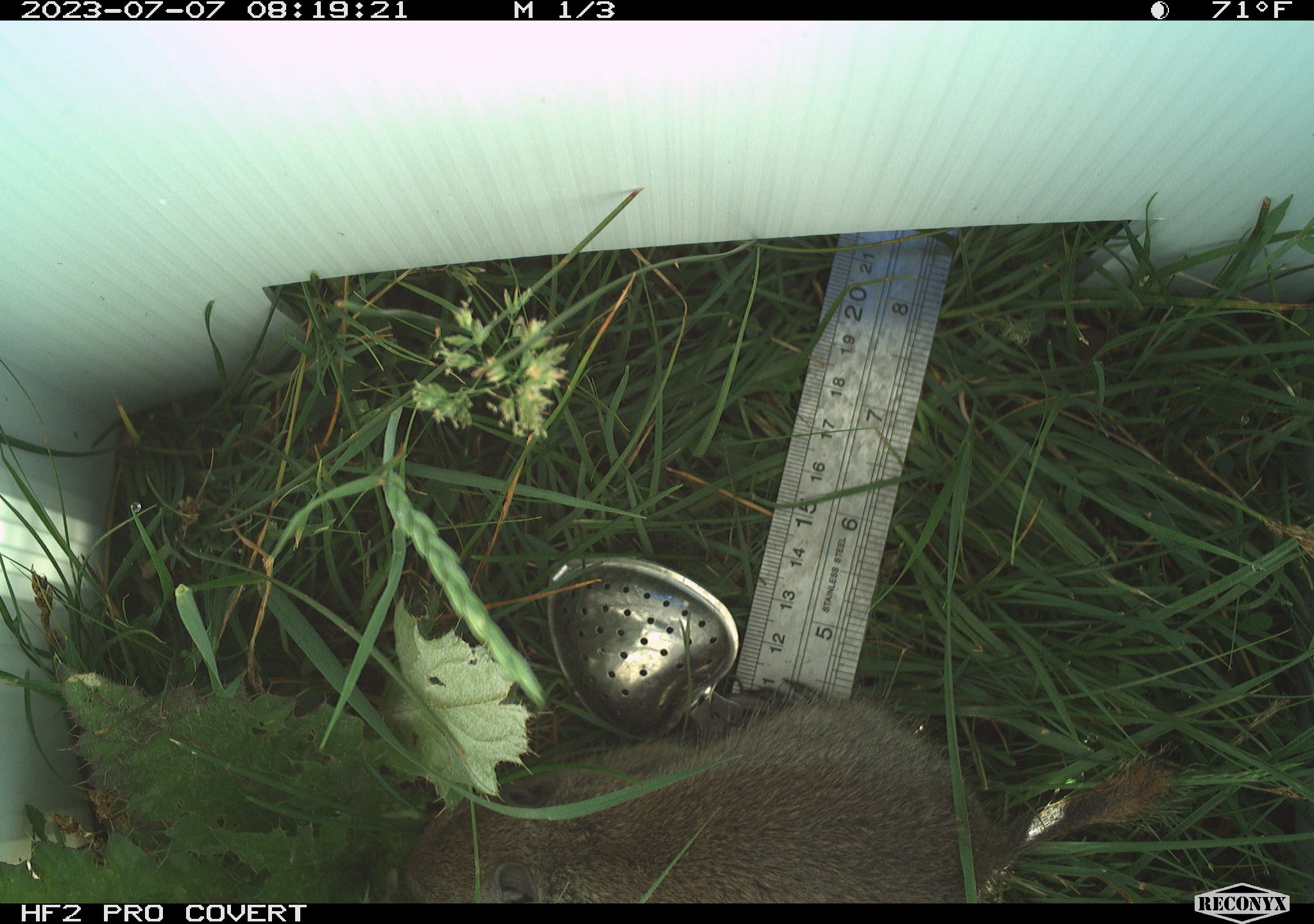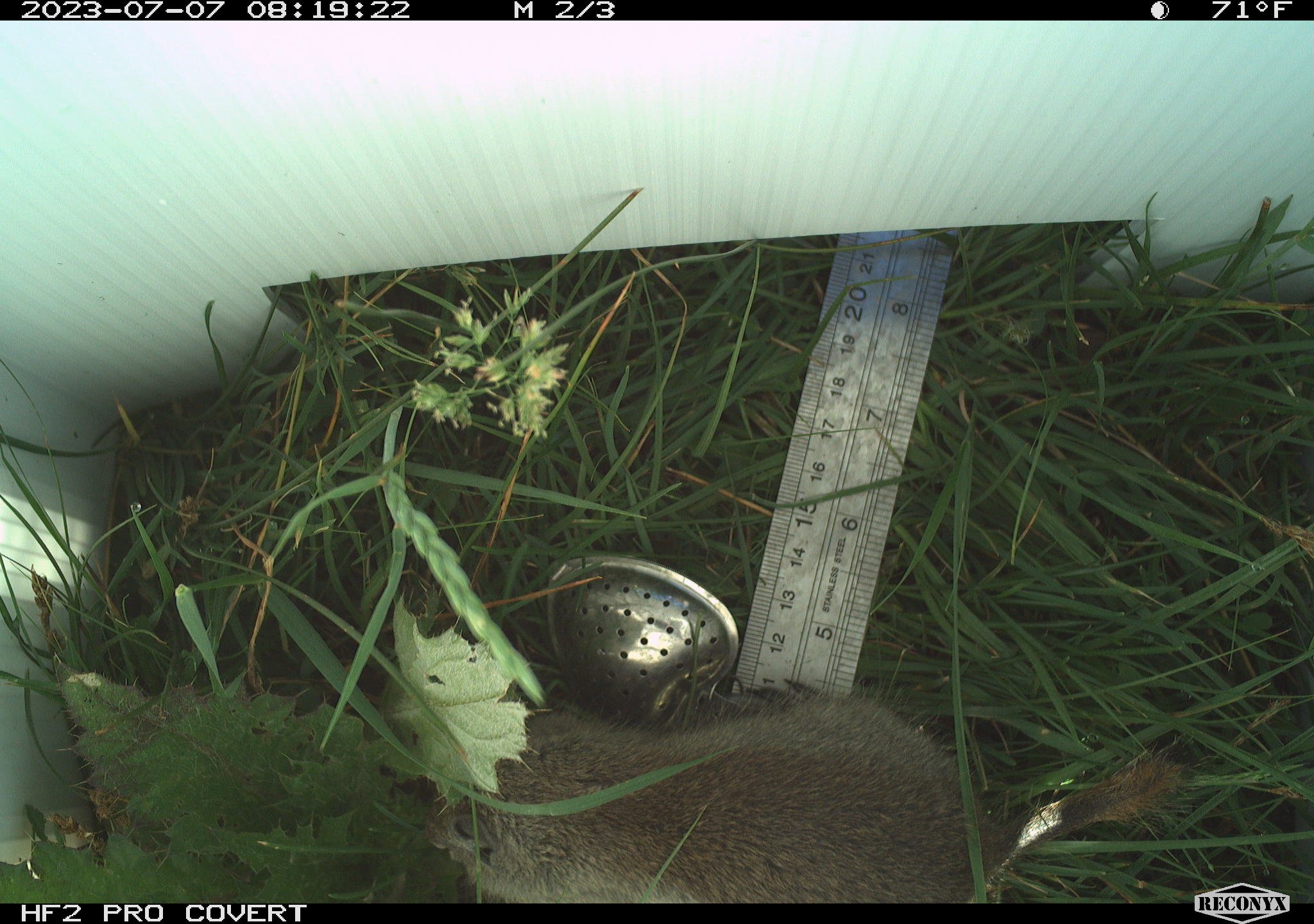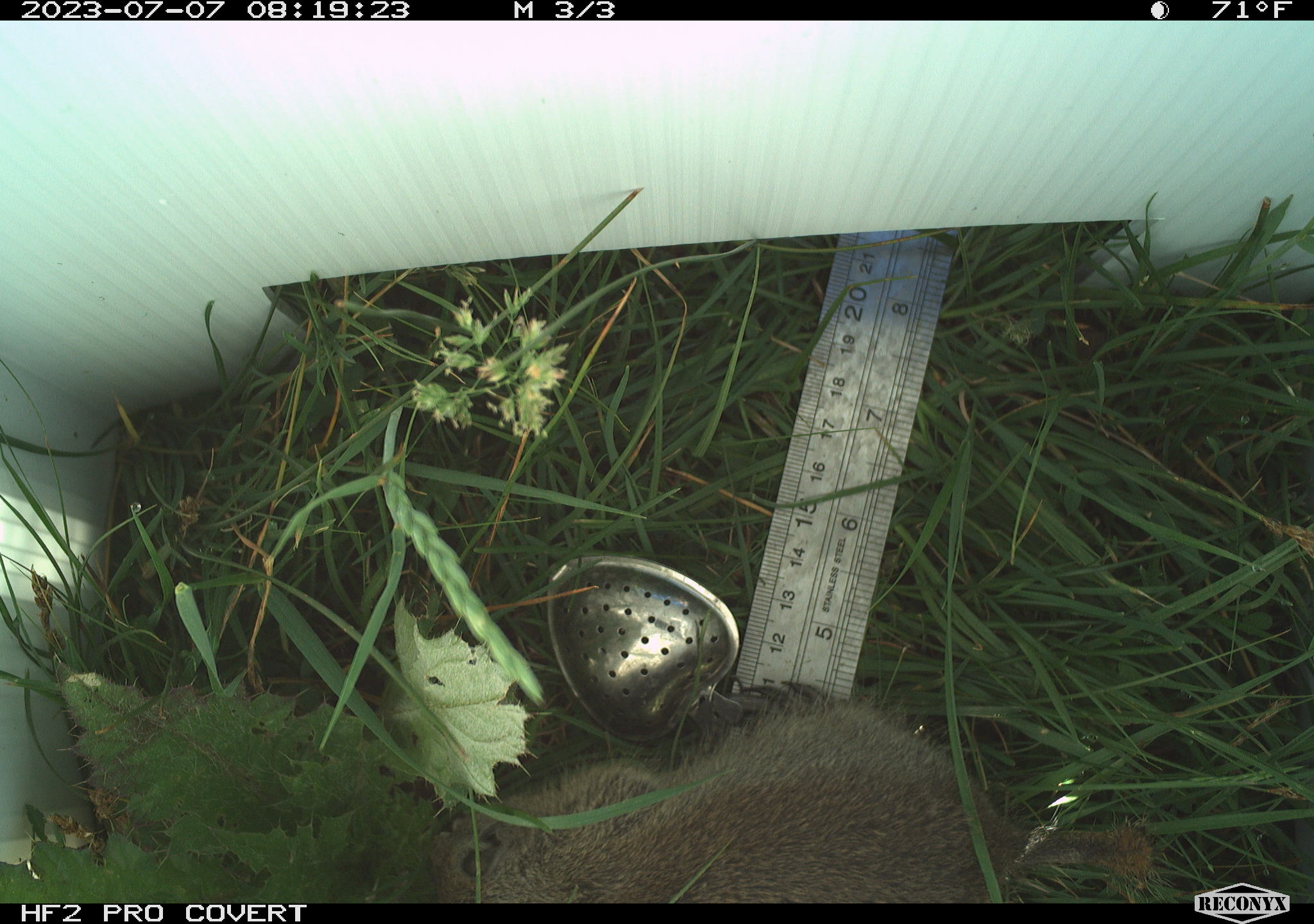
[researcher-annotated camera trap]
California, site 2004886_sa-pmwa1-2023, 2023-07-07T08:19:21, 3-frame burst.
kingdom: Animalia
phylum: Chordata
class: Mammalia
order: Rodentia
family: Sciuridae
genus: Urocitellus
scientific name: Urocitellus beldingi beldingi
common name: belding's ground squirrel